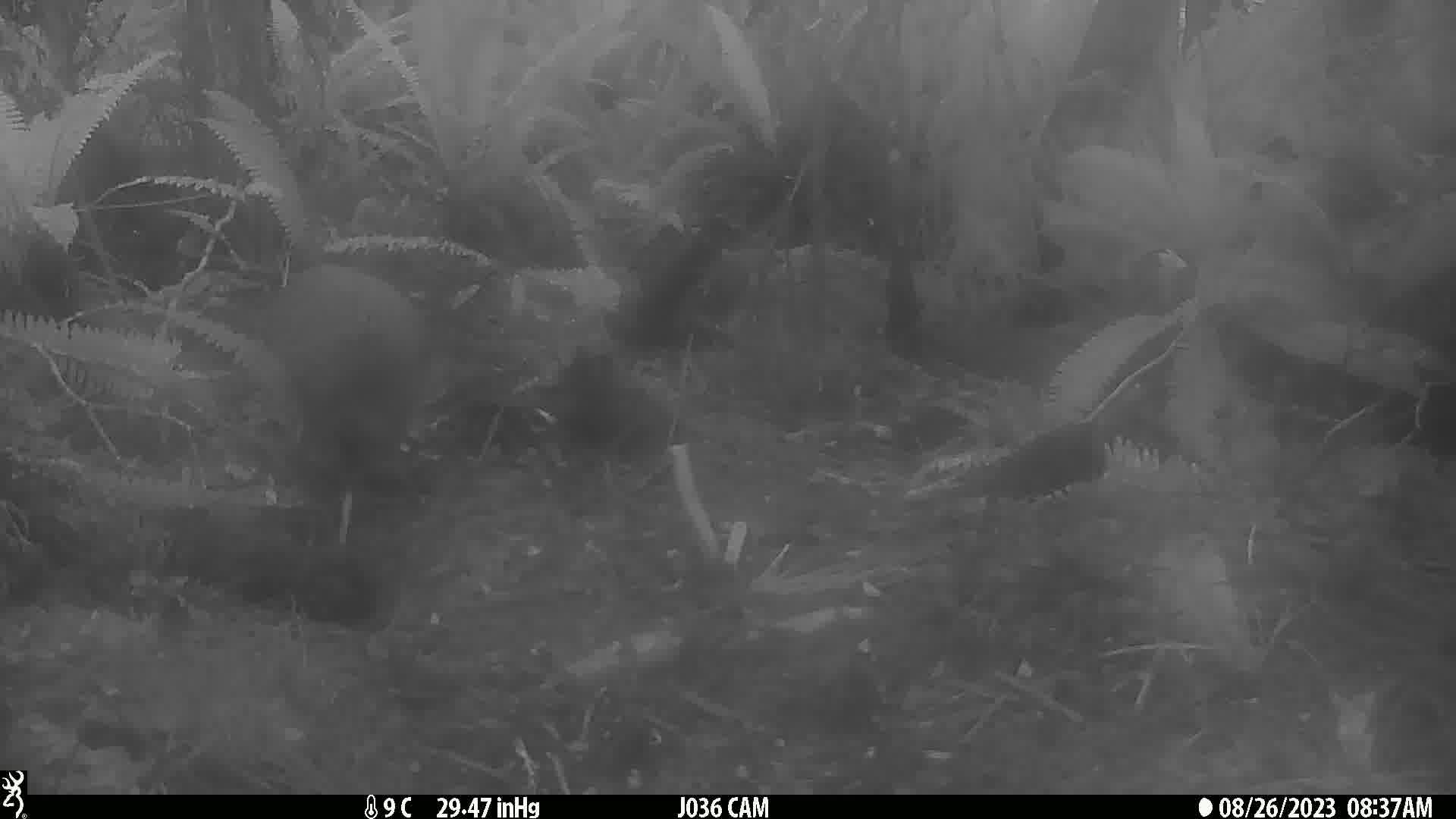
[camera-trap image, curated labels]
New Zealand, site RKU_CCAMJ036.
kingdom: Animalia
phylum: Chordata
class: Aves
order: Apterygiformes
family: Apterygidae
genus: Apteryx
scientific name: Apteryx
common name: kiwi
Kiwi (Apteryx).